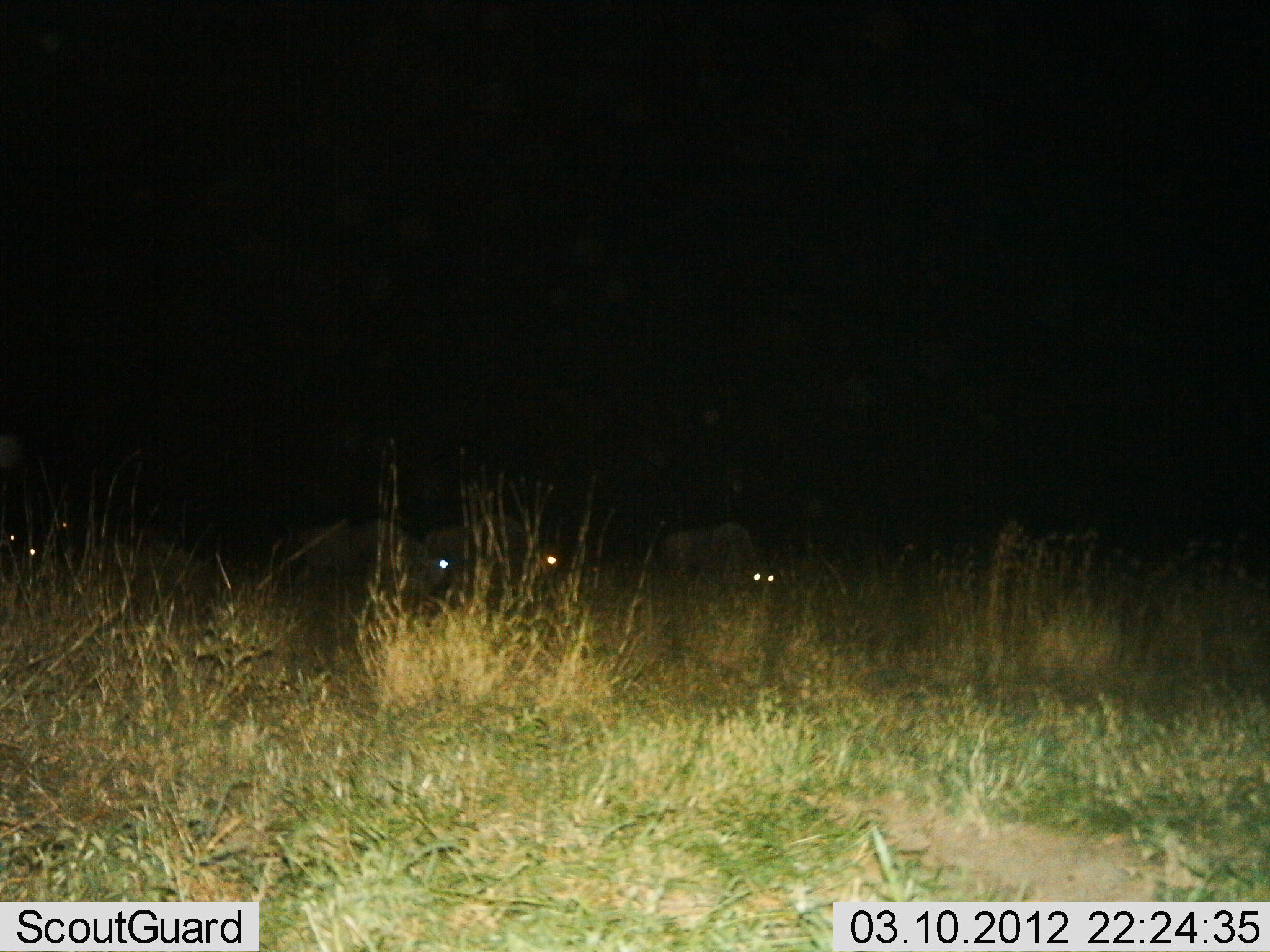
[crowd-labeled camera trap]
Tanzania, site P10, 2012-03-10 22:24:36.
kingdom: Animalia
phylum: Chordata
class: Mammalia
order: Artiodactyla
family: Bovidae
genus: Connochaetes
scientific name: Connochaetes taurinus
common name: blue wildebeest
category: wildebeest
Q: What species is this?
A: Wildebeest (blue wildebeest) (Connochaetes taurinus).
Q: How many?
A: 5.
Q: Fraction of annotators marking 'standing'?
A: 47%.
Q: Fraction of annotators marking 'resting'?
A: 7%.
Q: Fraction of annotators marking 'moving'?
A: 7%.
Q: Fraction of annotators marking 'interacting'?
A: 0%.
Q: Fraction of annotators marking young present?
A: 0%.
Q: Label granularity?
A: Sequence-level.